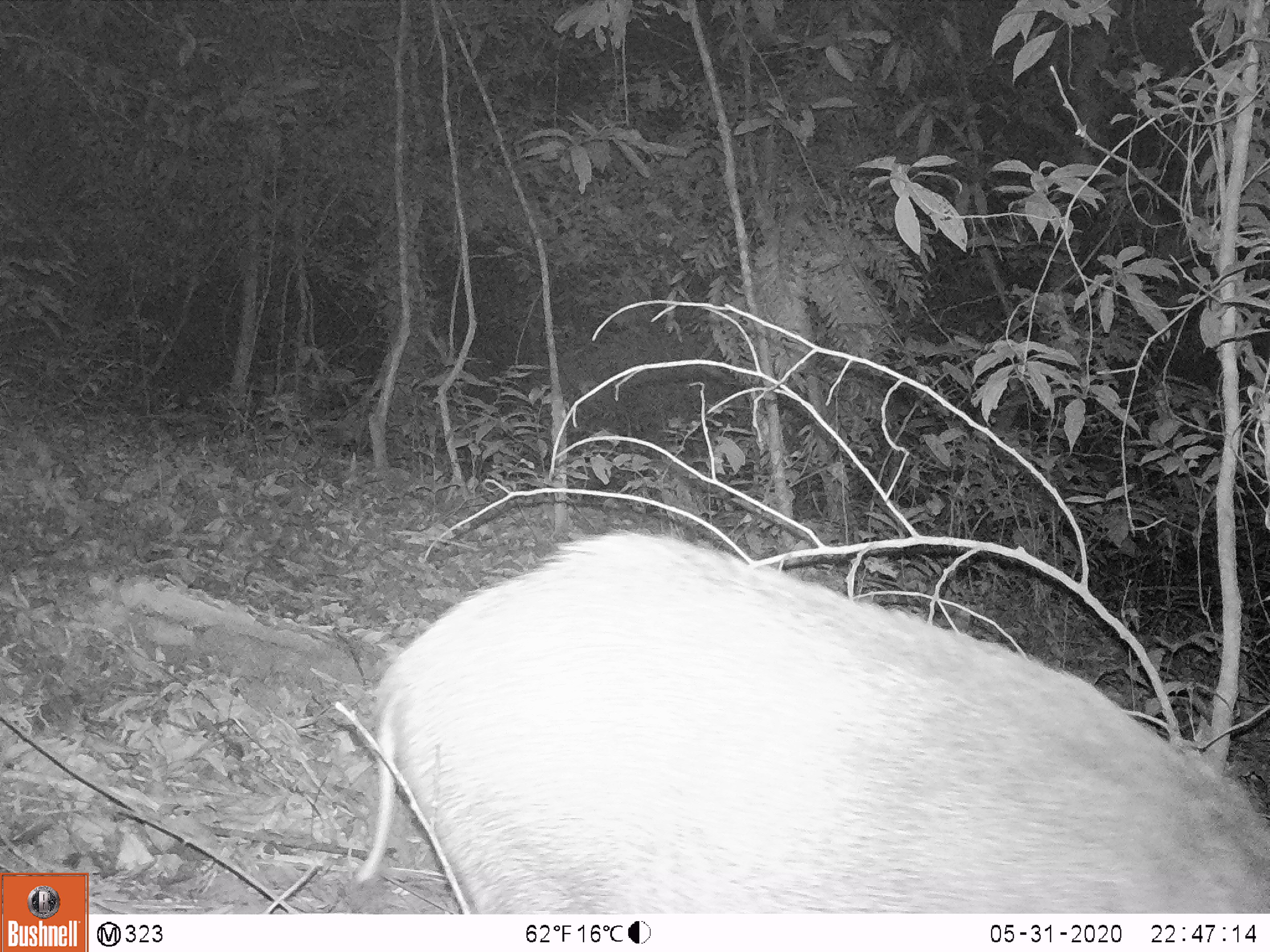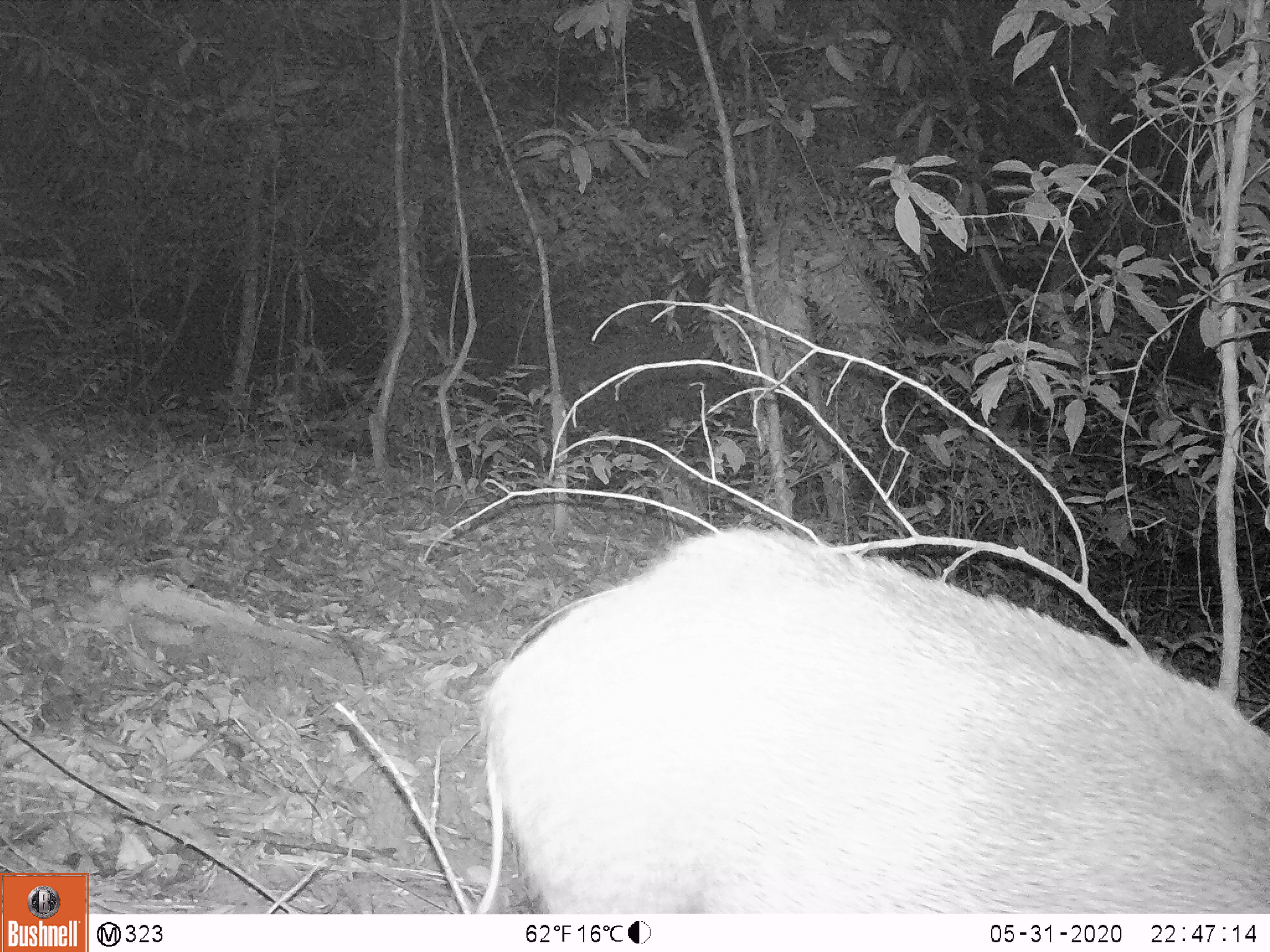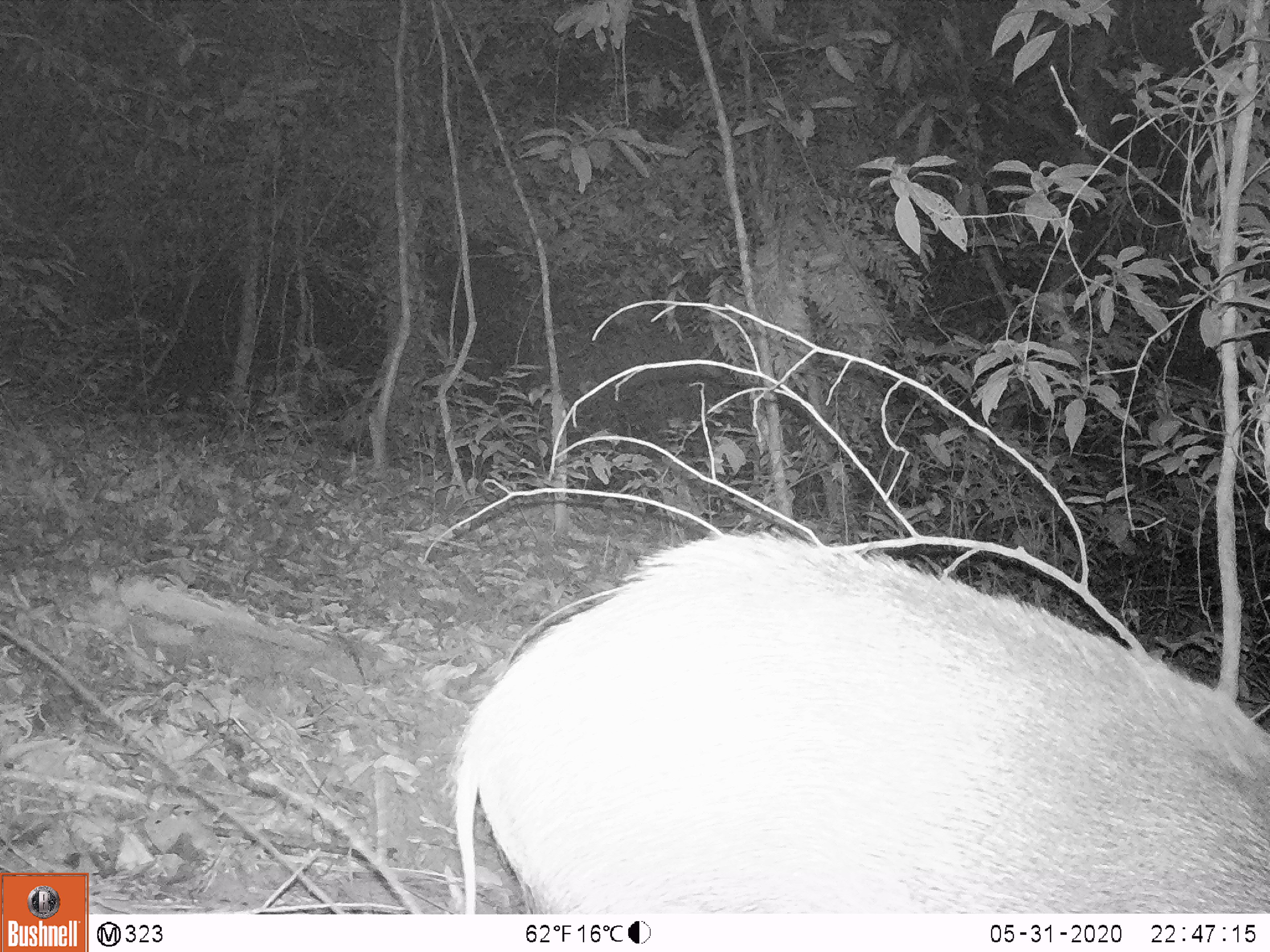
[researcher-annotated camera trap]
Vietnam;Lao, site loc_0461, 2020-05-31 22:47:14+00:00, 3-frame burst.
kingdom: Animalia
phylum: Chordata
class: Mammalia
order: Artiodactyla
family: Suidae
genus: Sus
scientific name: Sus scrofa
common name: eurasian wild pig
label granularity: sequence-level